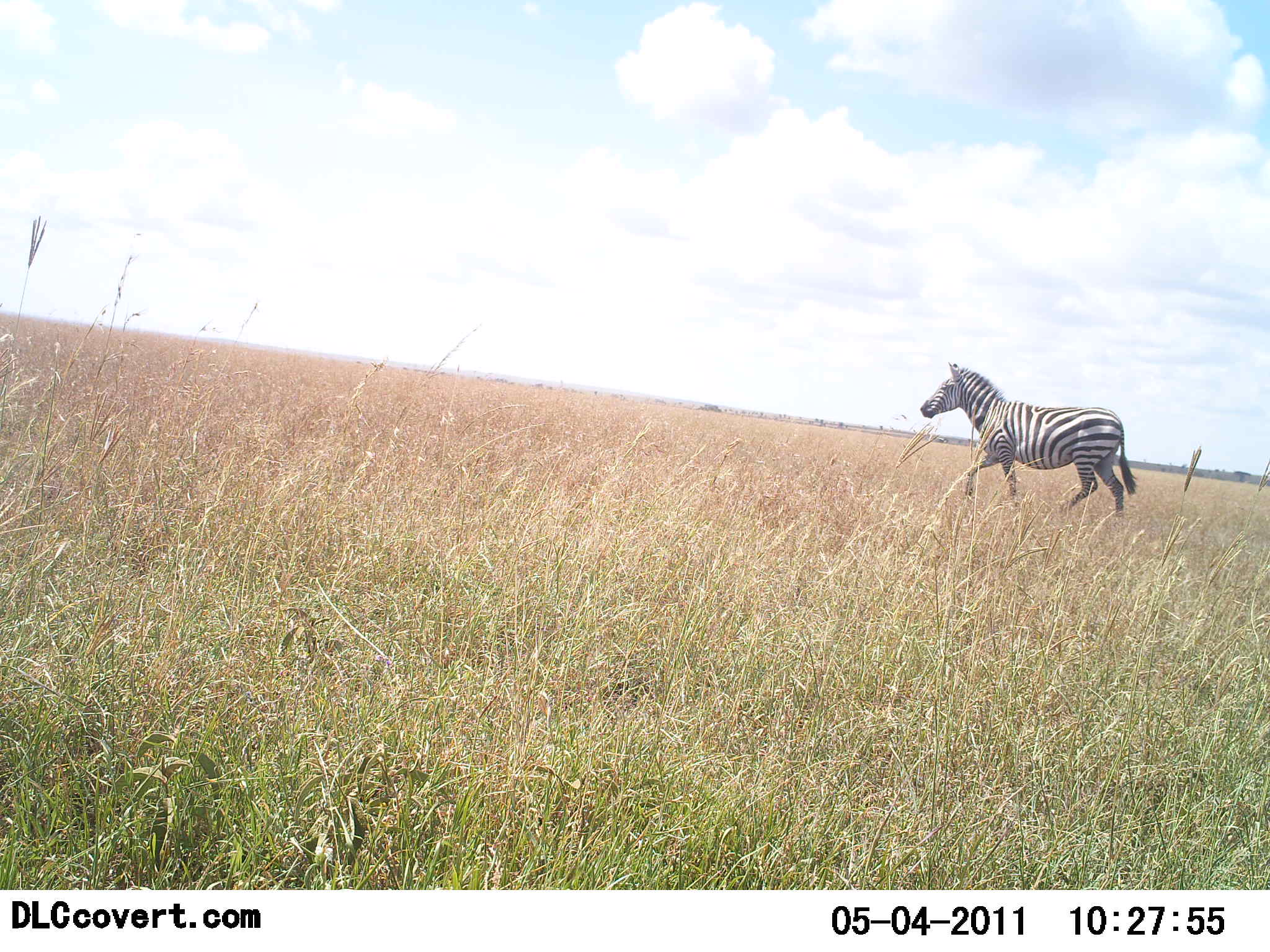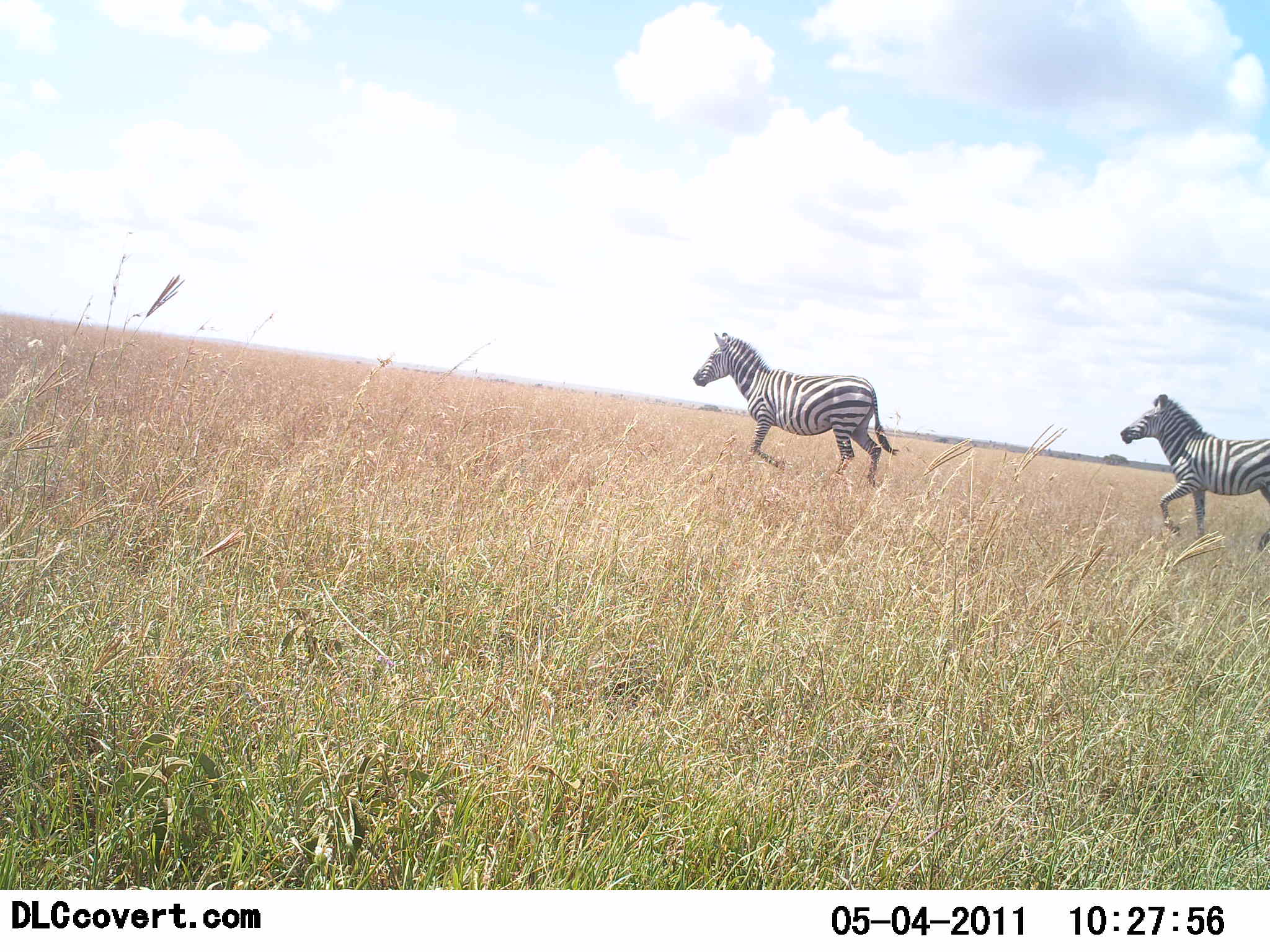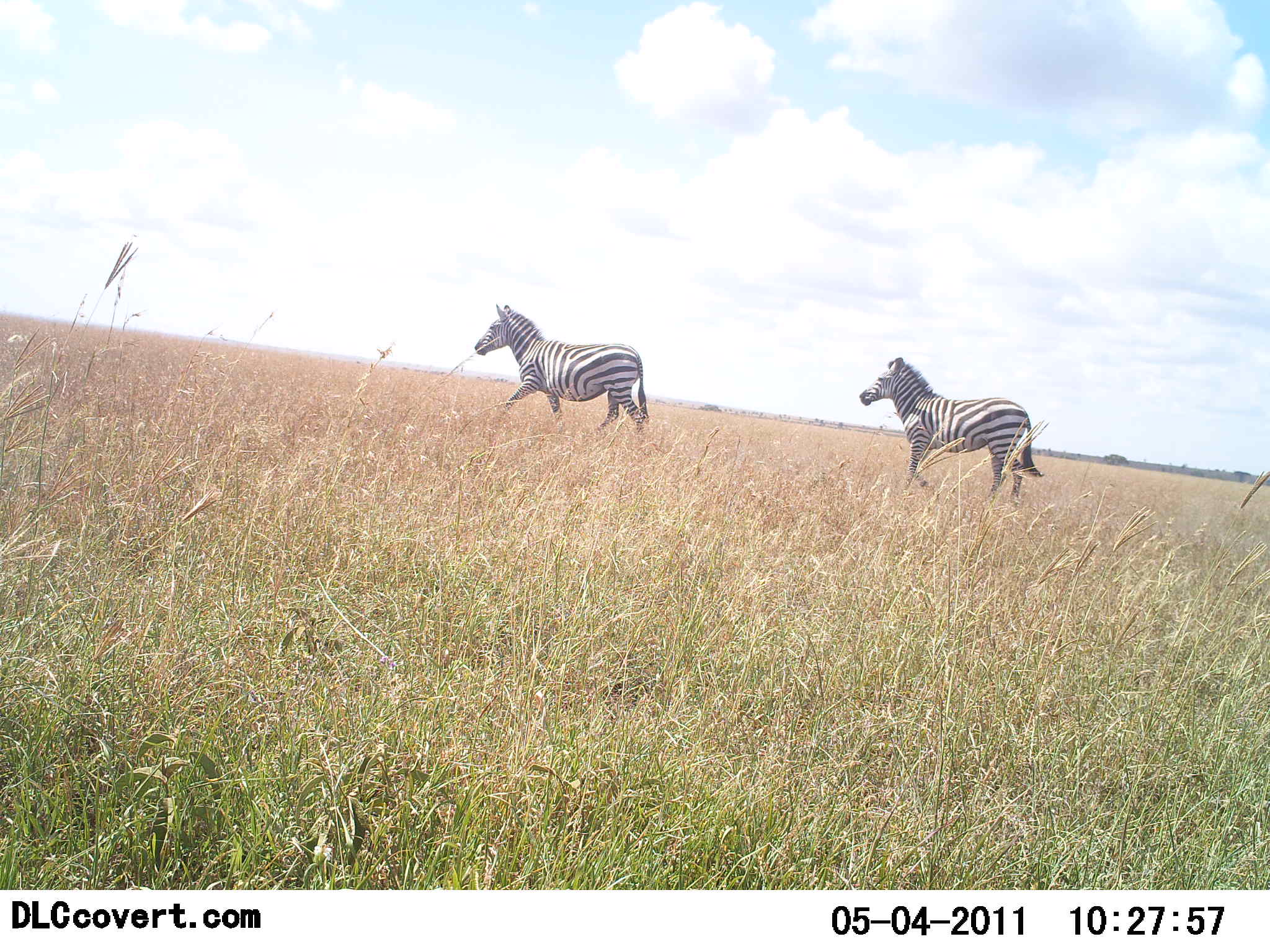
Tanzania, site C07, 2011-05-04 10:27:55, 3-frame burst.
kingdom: Animalia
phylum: Chordata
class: Mammalia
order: Perissodactyla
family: Equidae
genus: Equus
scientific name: Equus quagga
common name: plains zebra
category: zebra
Zebra (plains zebra) (Equus quagga), count 2. Behavior (volunteer vote fractions): standing 0%, resting 0%, moving 100%, interacting 0%. Young present (vote fraction): 0%. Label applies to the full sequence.